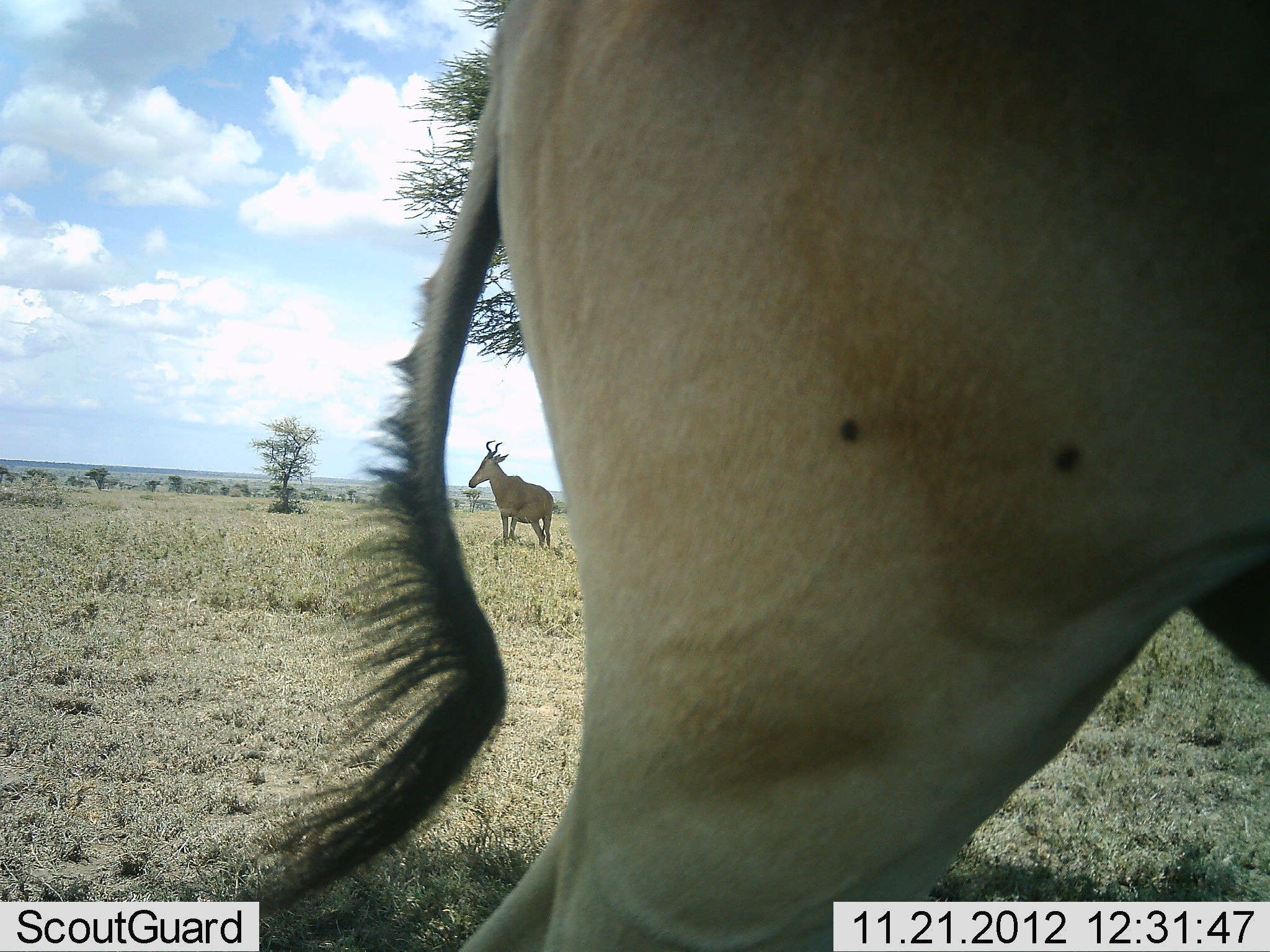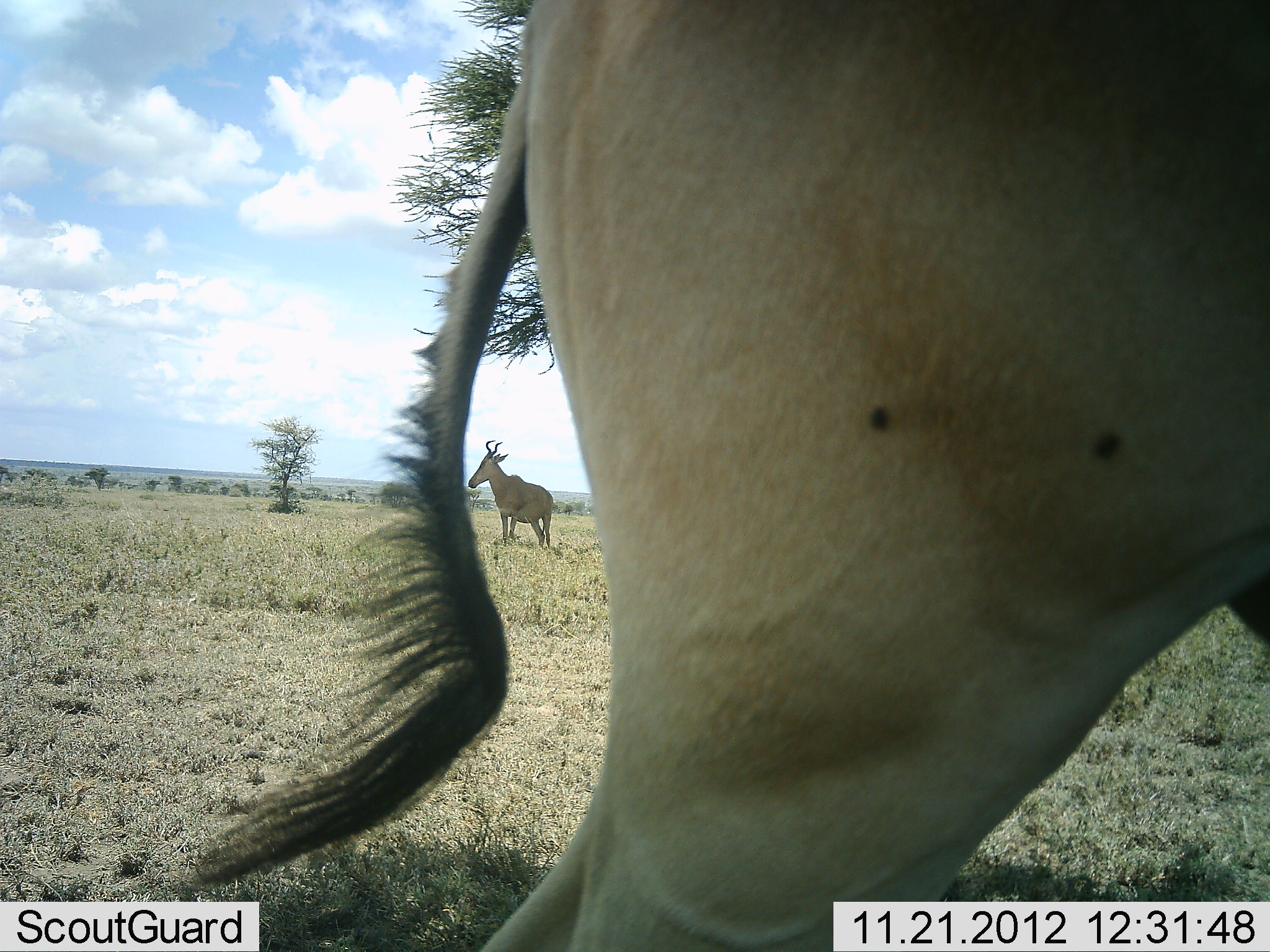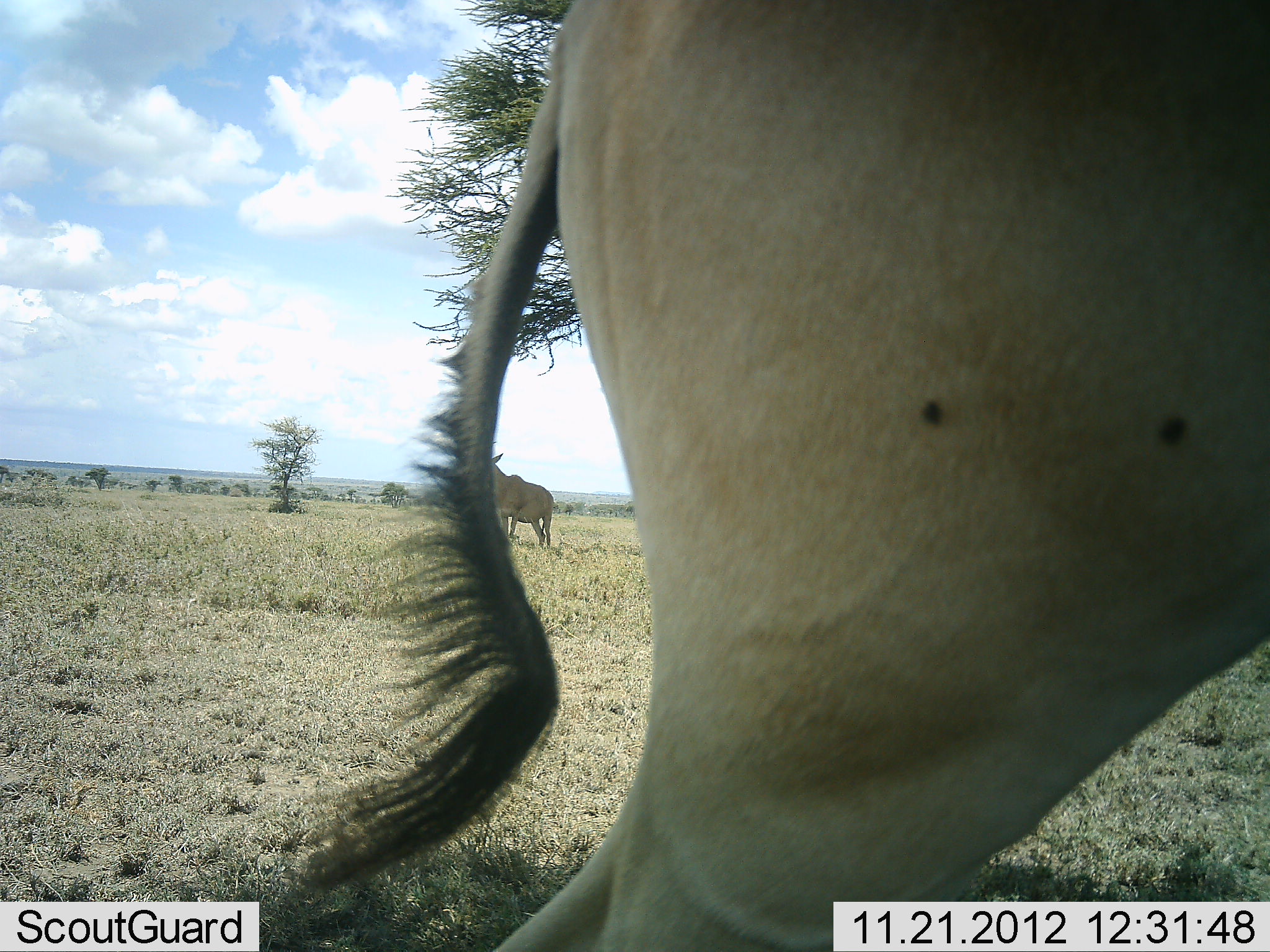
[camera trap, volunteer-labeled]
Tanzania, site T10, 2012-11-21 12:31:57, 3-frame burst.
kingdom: Animalia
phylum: Chordata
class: Mammalia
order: Artiodactyla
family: Bovidae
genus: Alcelaphus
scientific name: Alcelaphus buselaphus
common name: hartebeest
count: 2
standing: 100%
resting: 0%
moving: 10%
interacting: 0%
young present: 0%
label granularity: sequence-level